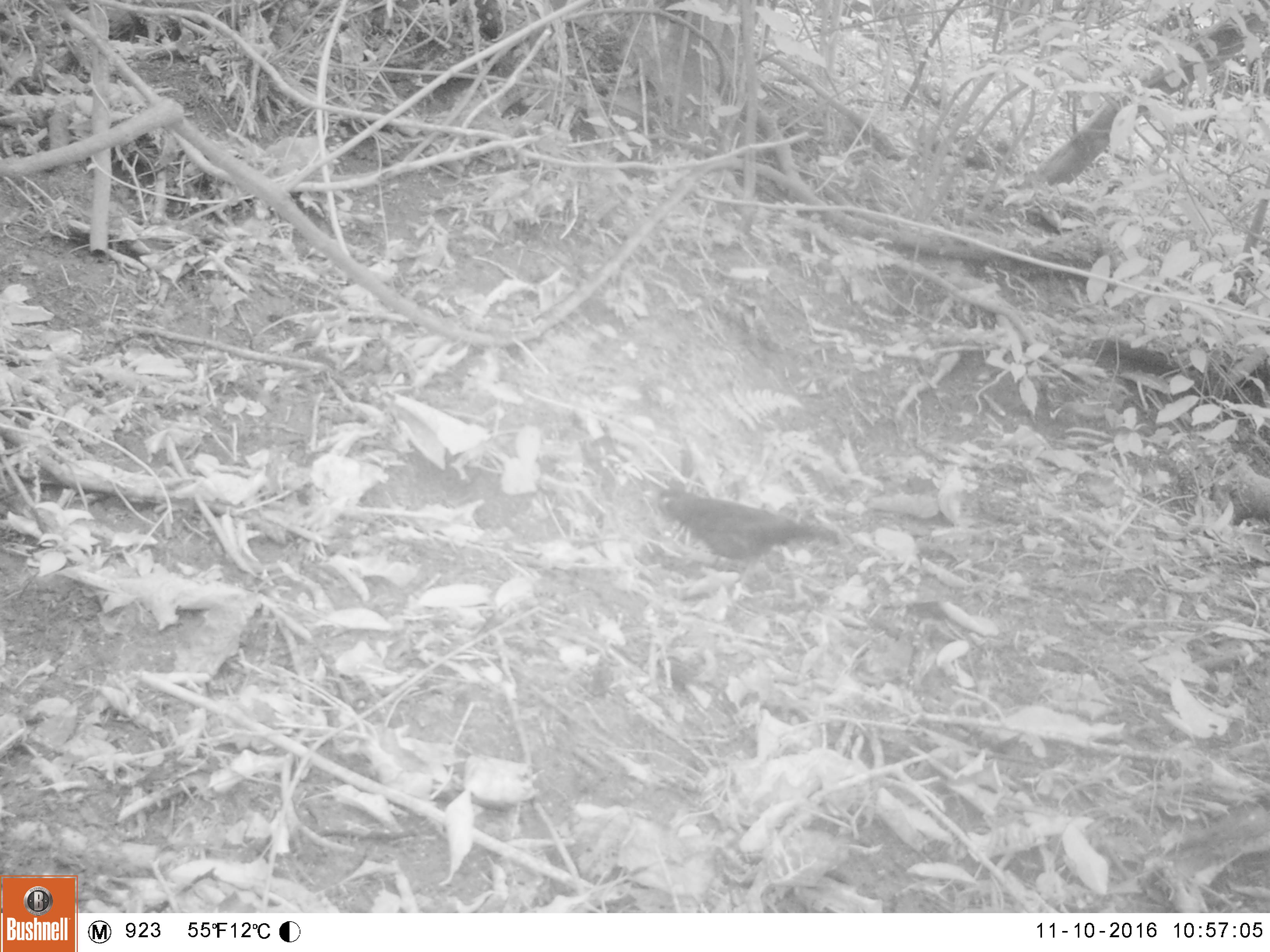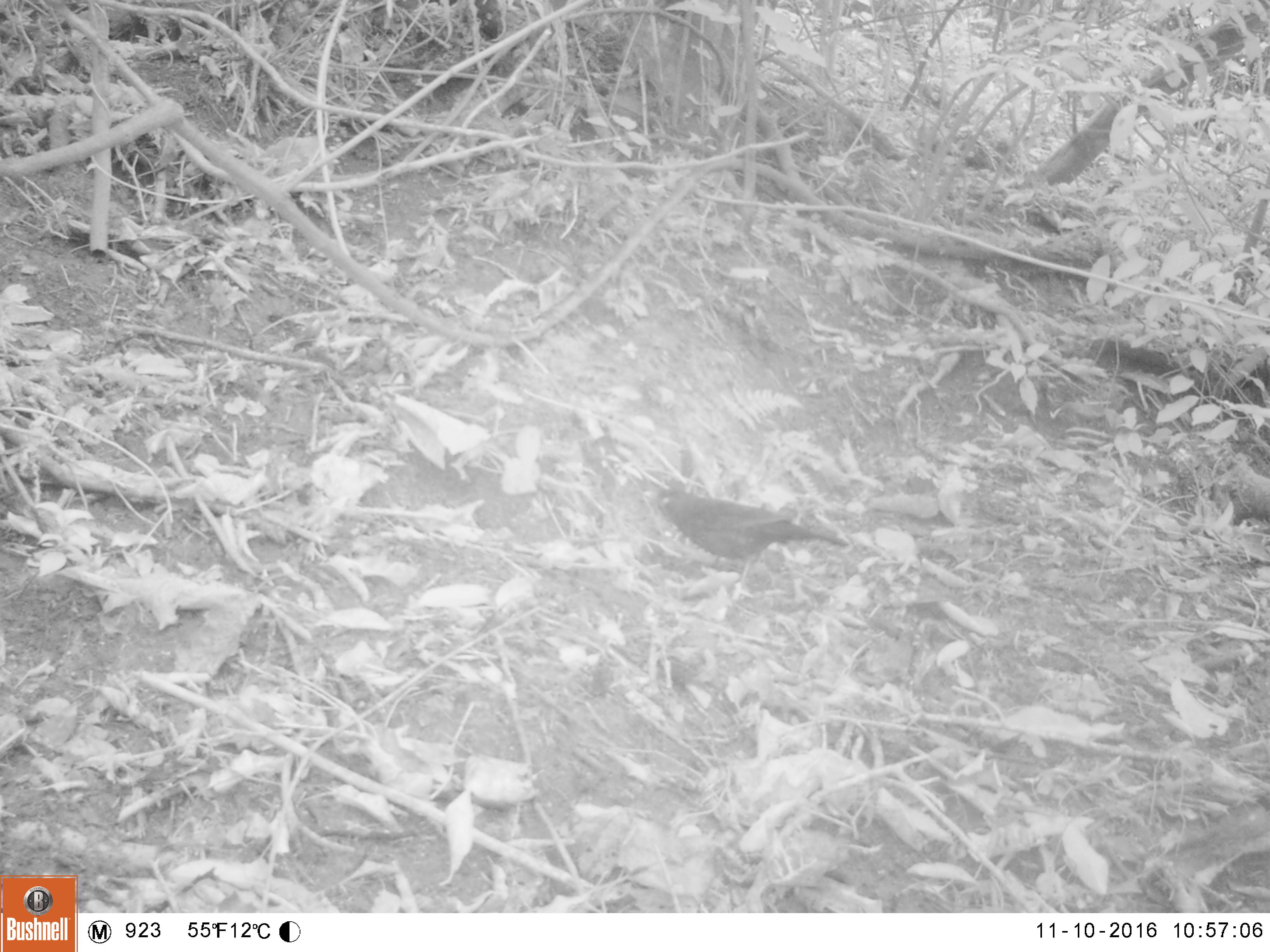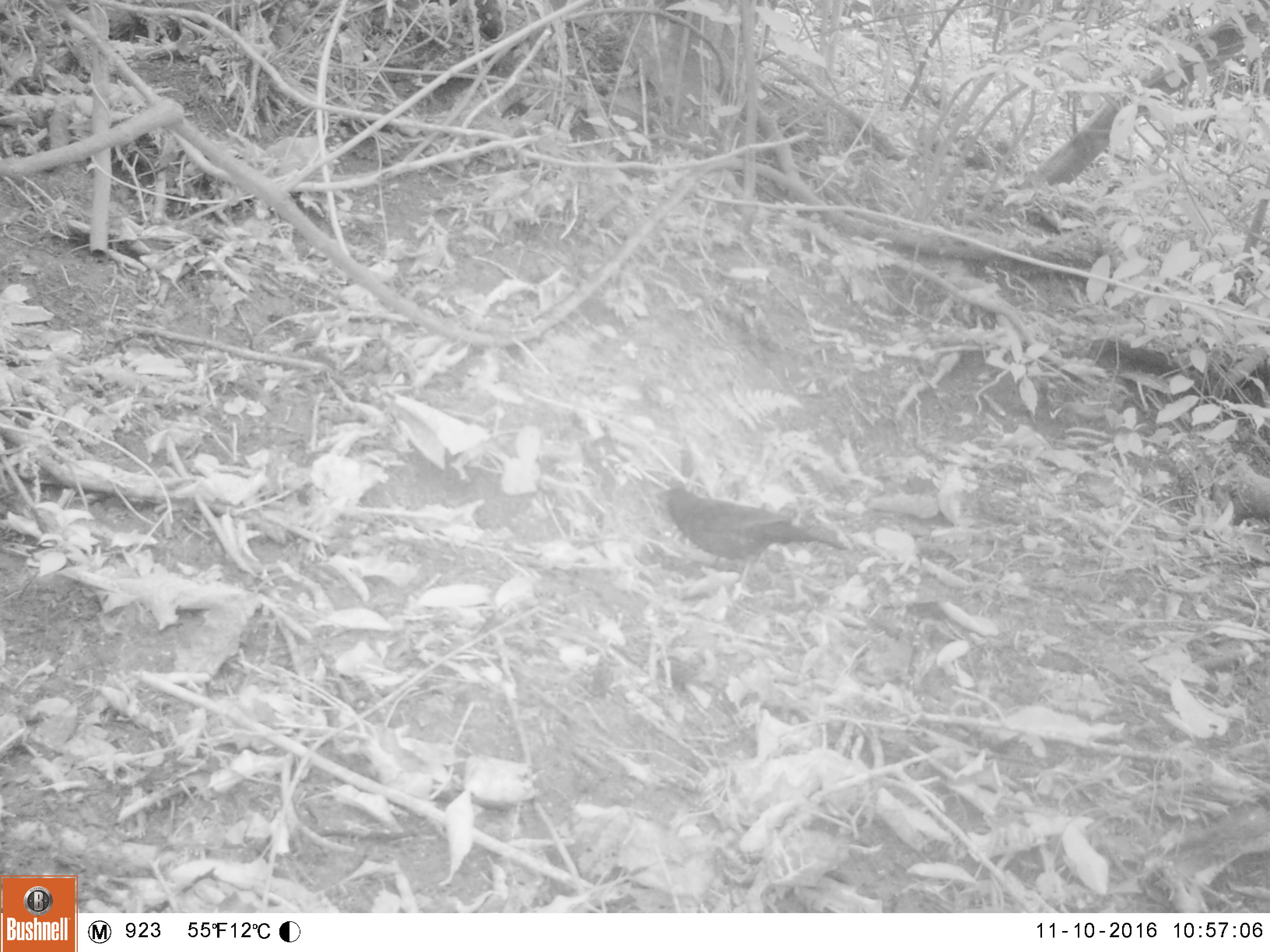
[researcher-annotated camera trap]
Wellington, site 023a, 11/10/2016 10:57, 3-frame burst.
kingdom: Animalia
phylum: Chordata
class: Aves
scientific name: Aves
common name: bird